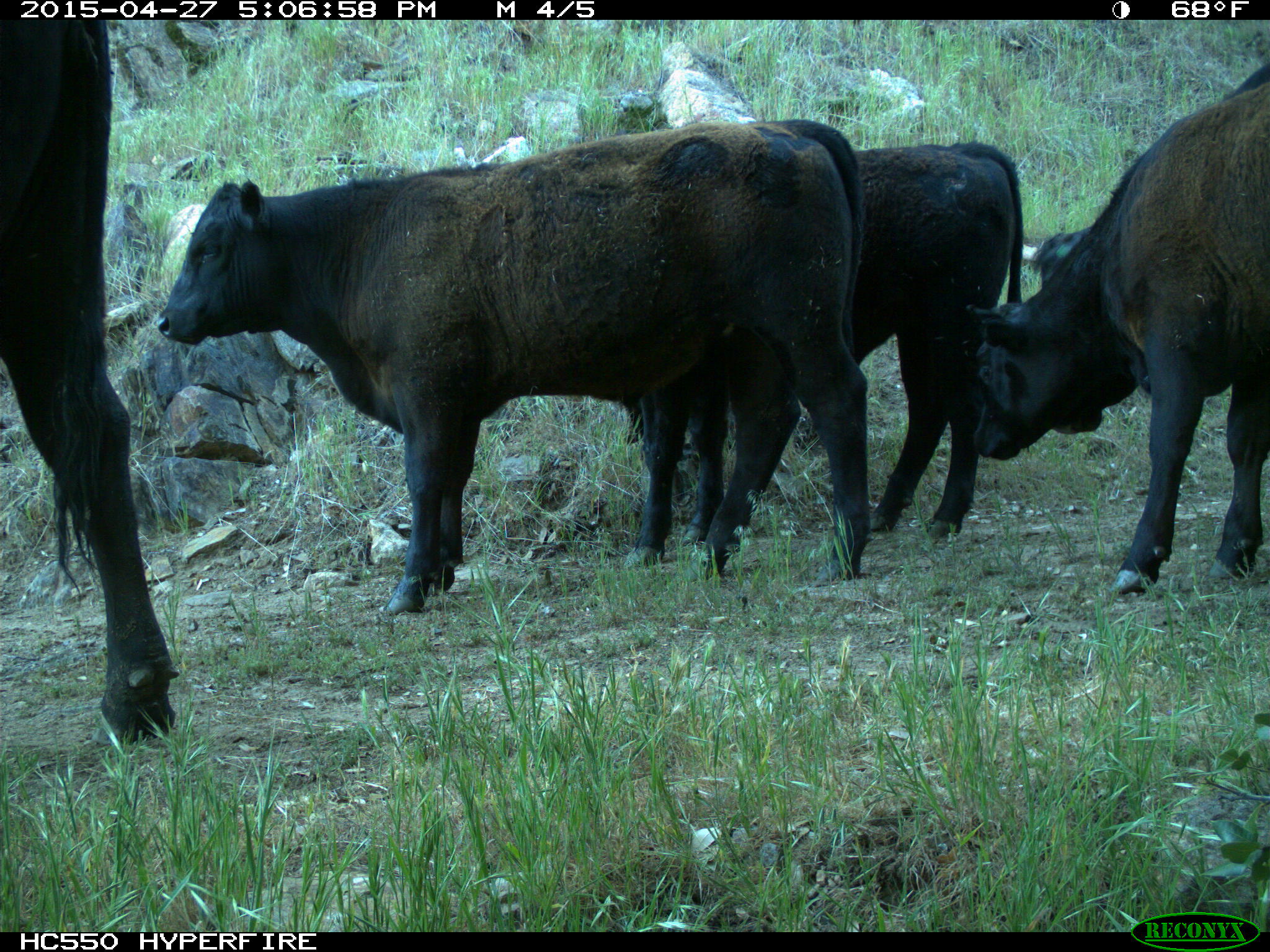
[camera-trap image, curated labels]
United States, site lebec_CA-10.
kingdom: Animalia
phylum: Chordata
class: Mammalia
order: Artiodactyla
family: Bovidae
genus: Bos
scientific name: Bos taurus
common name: domestic cow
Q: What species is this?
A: Bos taurus (domestic cow).